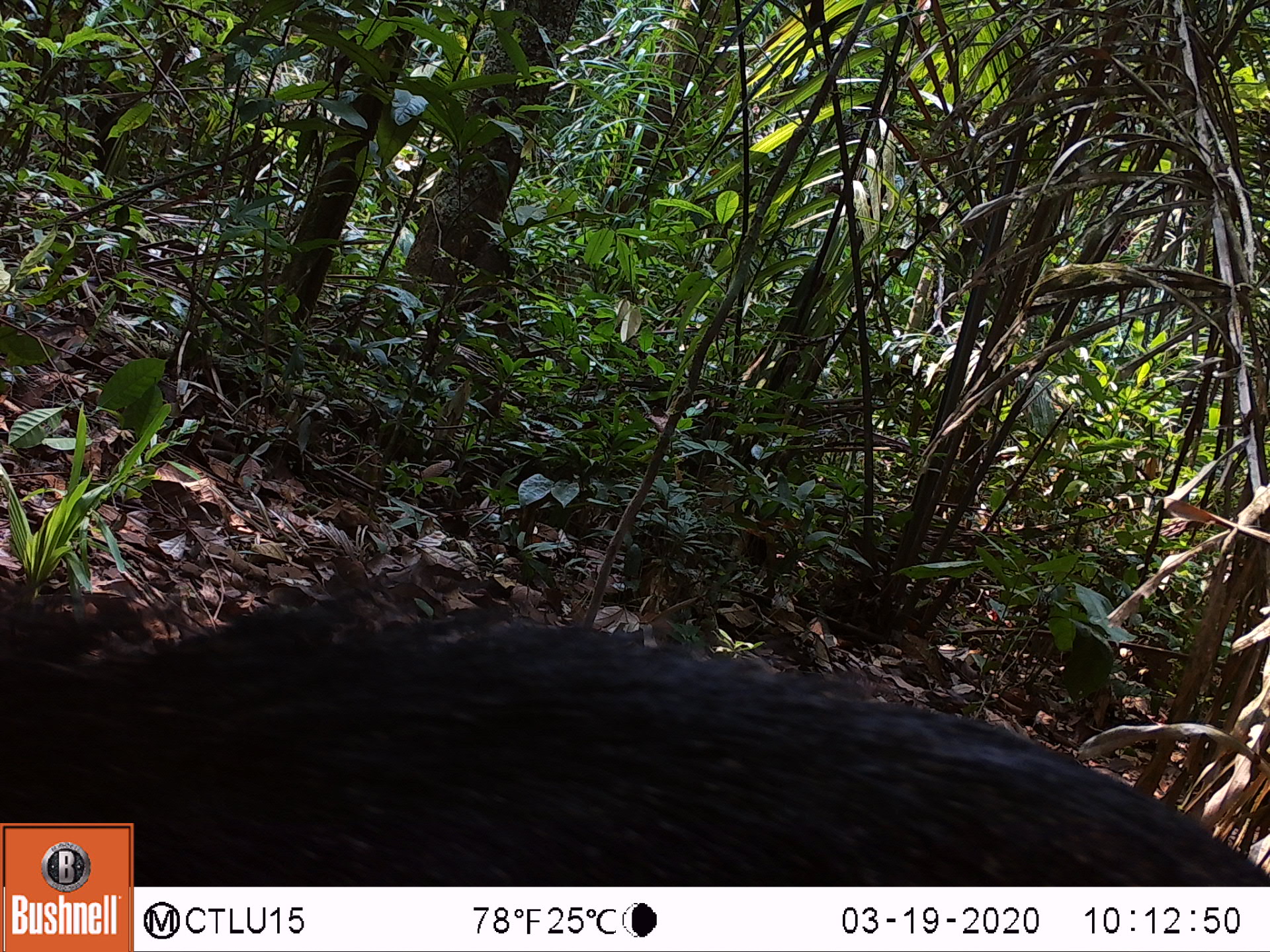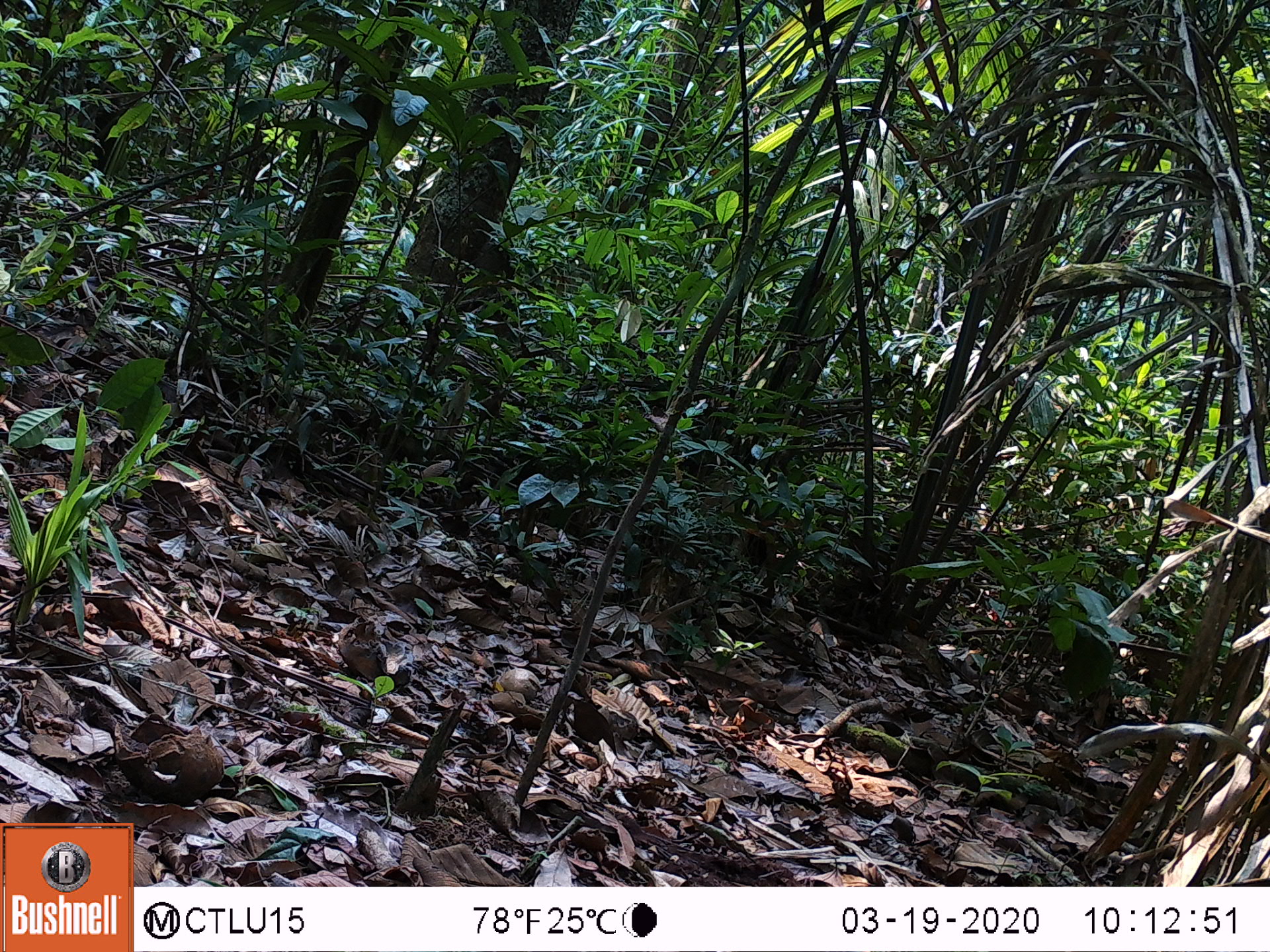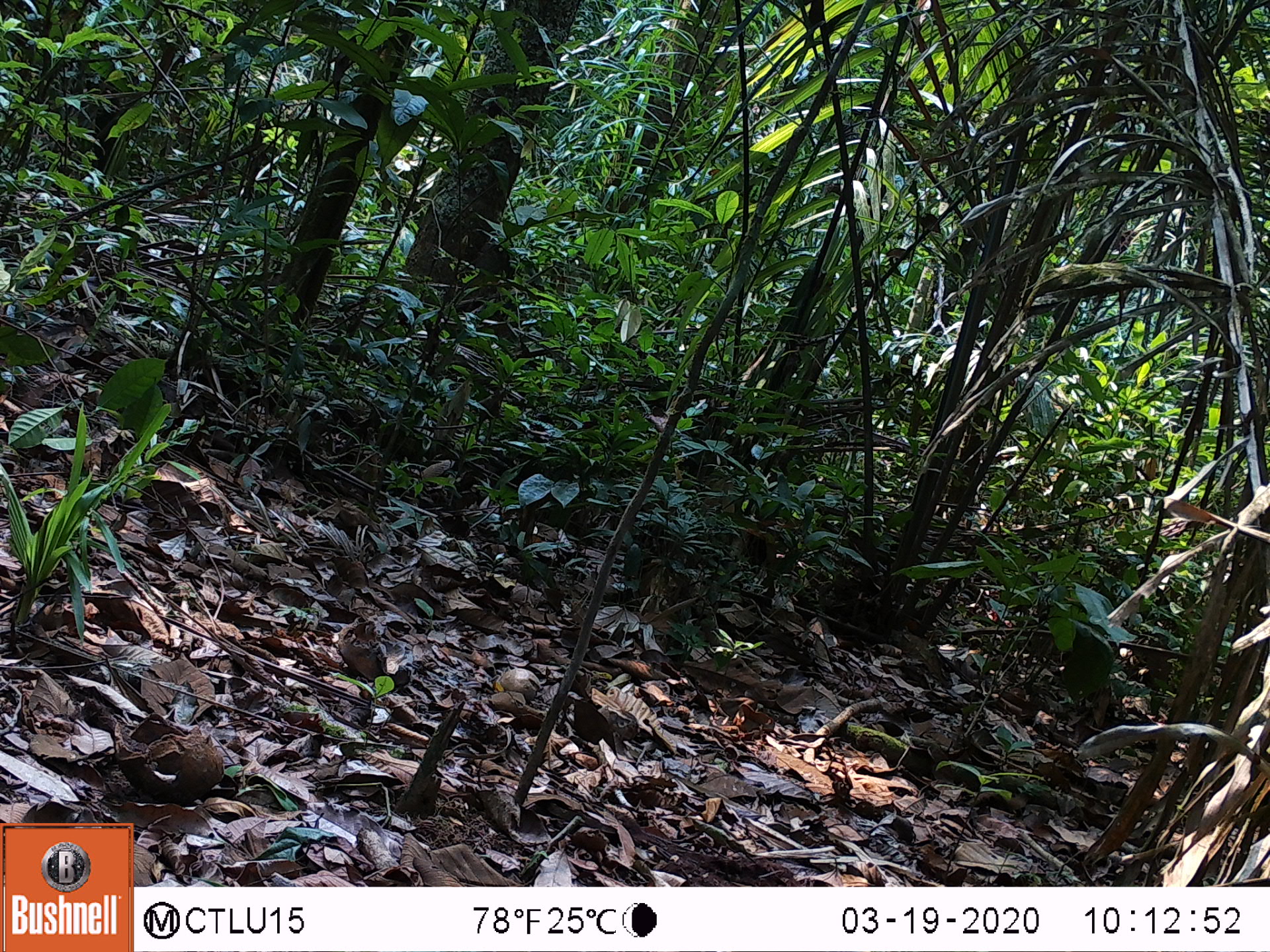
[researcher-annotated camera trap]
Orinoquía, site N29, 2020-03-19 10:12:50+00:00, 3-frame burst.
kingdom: Animalia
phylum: Chordata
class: Mammalia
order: Artiodactyla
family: Tayassuidae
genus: Pecari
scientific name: Pecari tajacu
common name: collared peccary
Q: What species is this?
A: Collared peccary (Pecari tajacu).